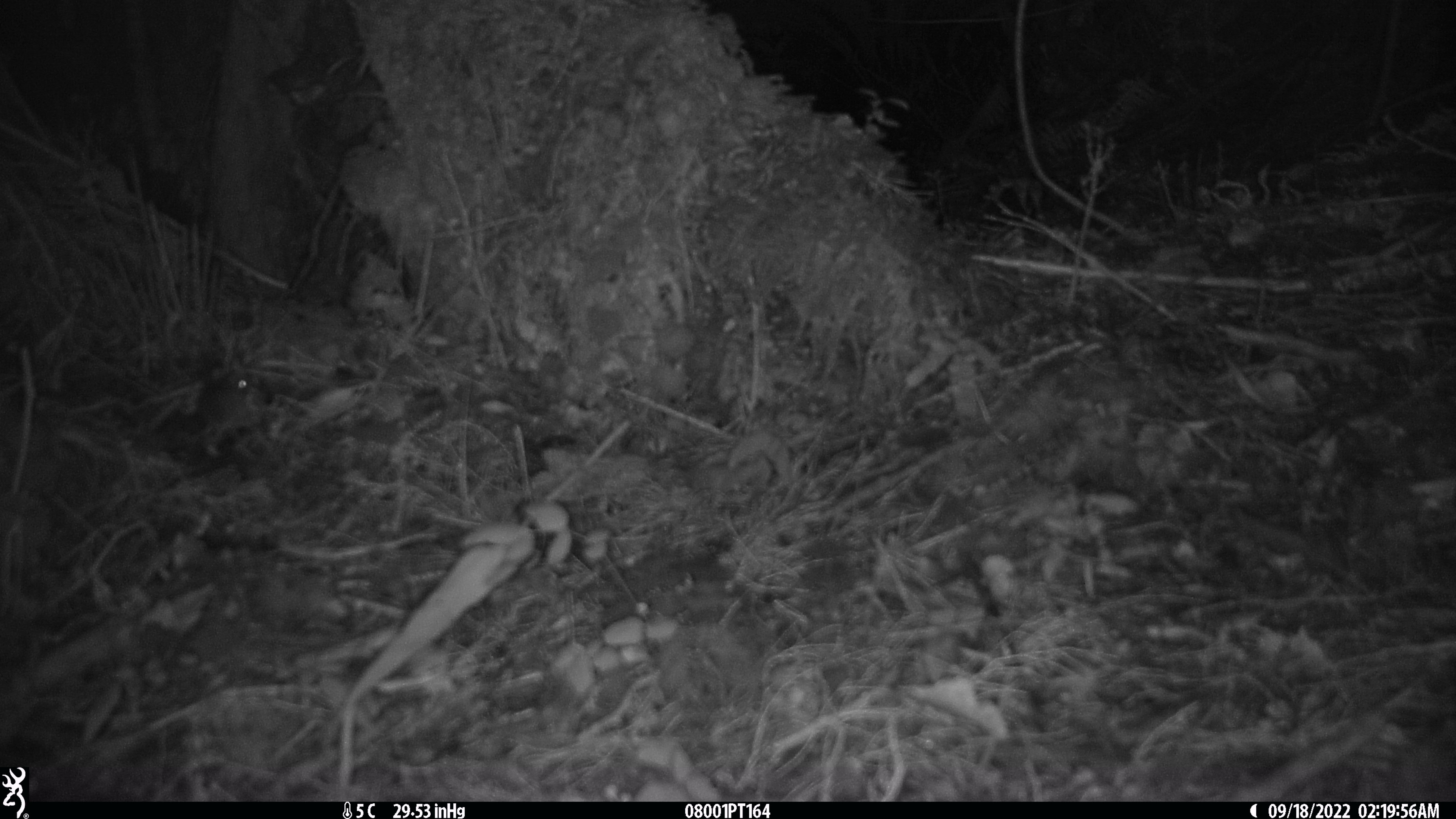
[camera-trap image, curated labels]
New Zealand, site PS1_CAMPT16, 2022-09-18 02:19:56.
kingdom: Animalia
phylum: Chordata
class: Mammalia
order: Rodentia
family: Muridae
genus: Mus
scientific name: Mus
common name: mouse